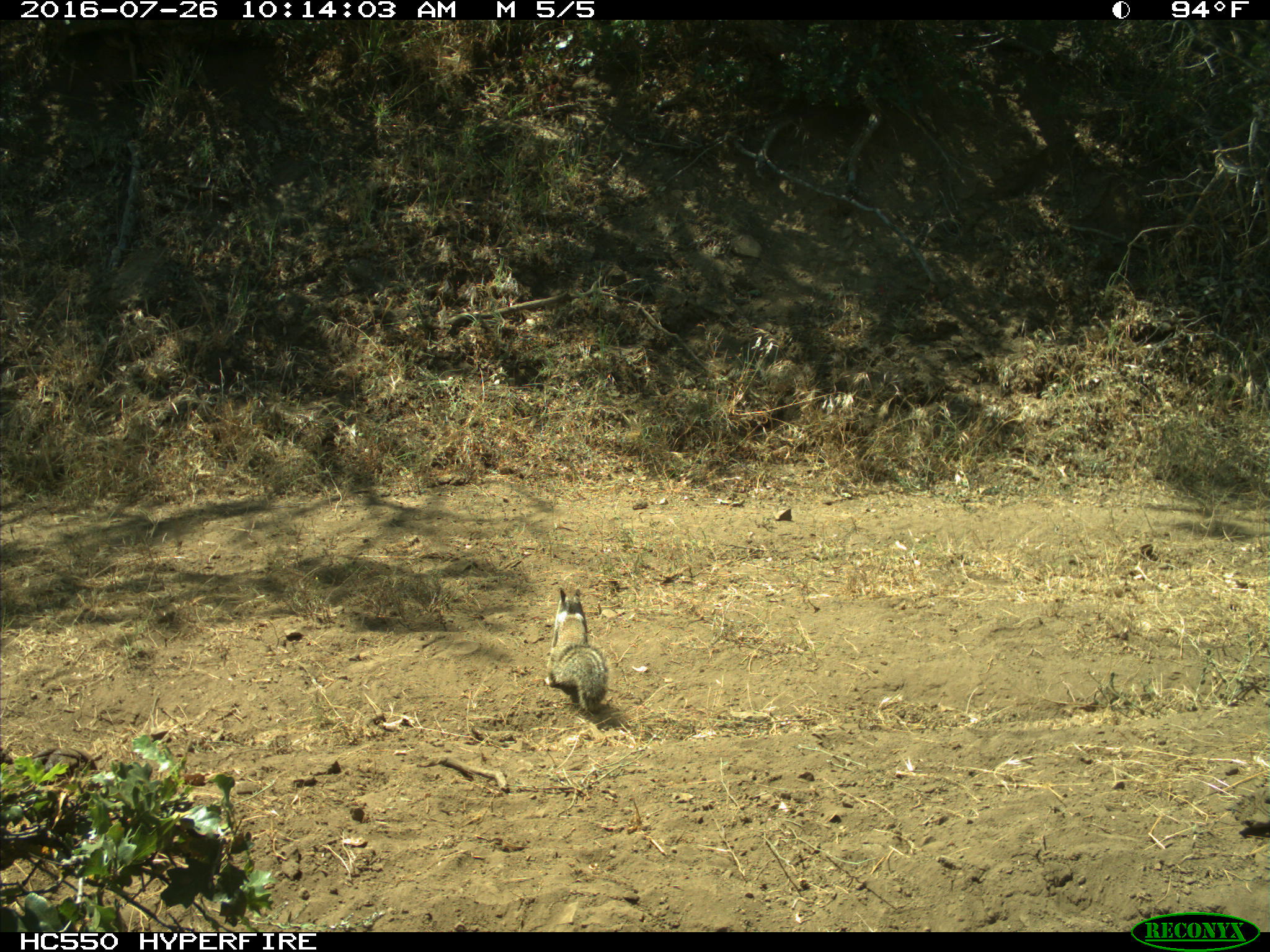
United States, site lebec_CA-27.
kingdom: Animalia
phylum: Chordata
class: Mammalia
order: Rodentia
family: Sciuridae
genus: Otospermophilus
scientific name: Otospermophilus beecheyi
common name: california ground squirrel